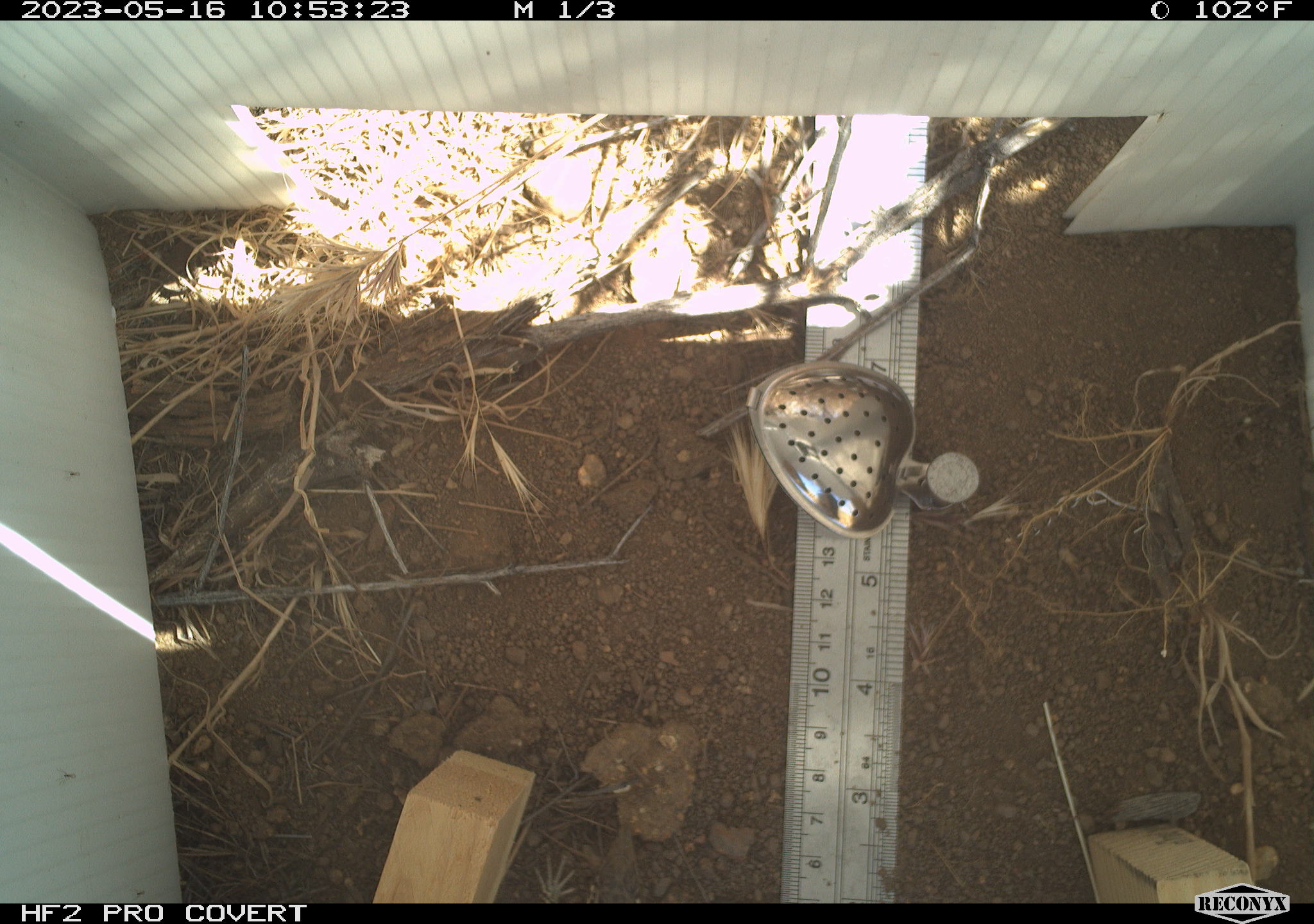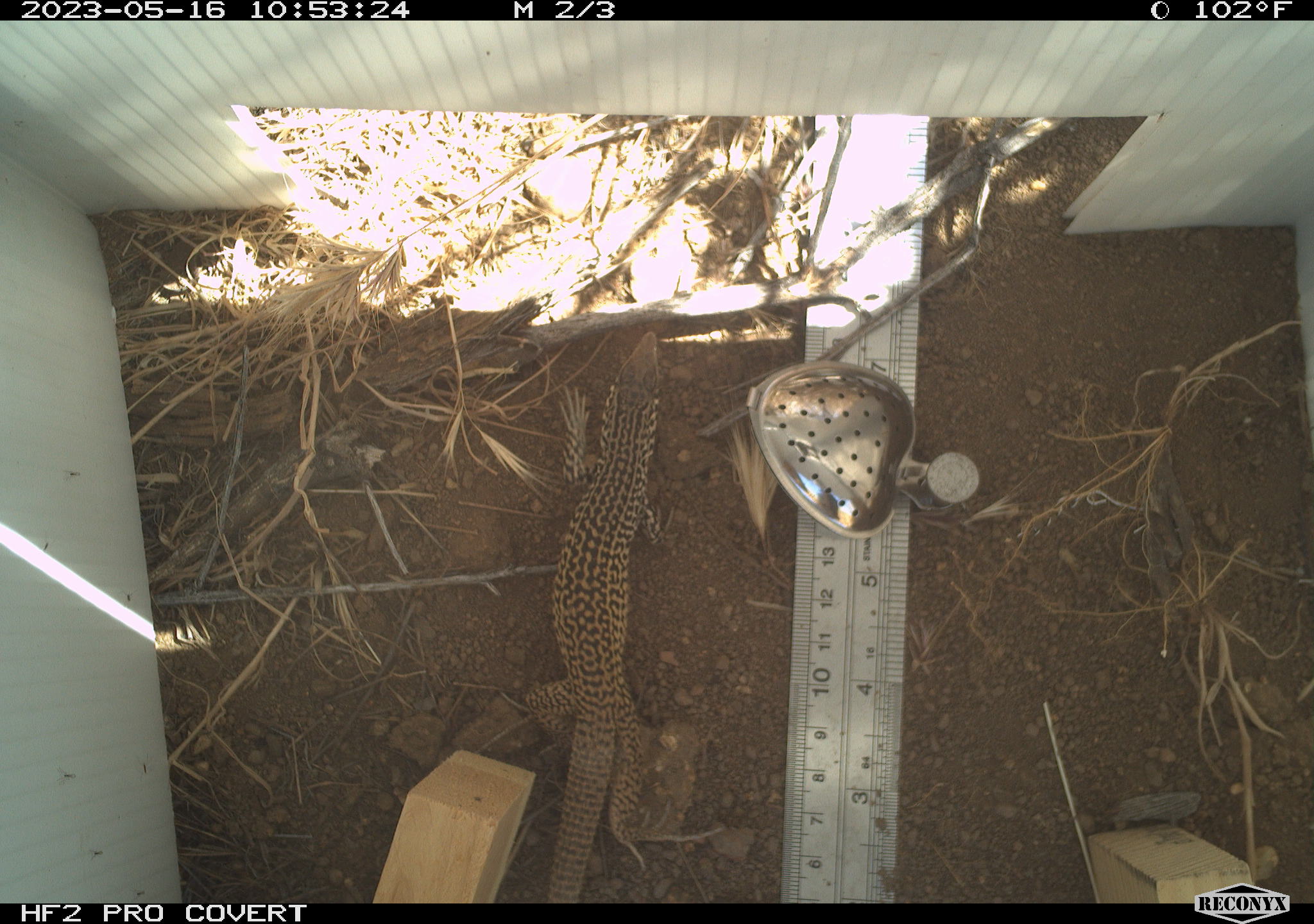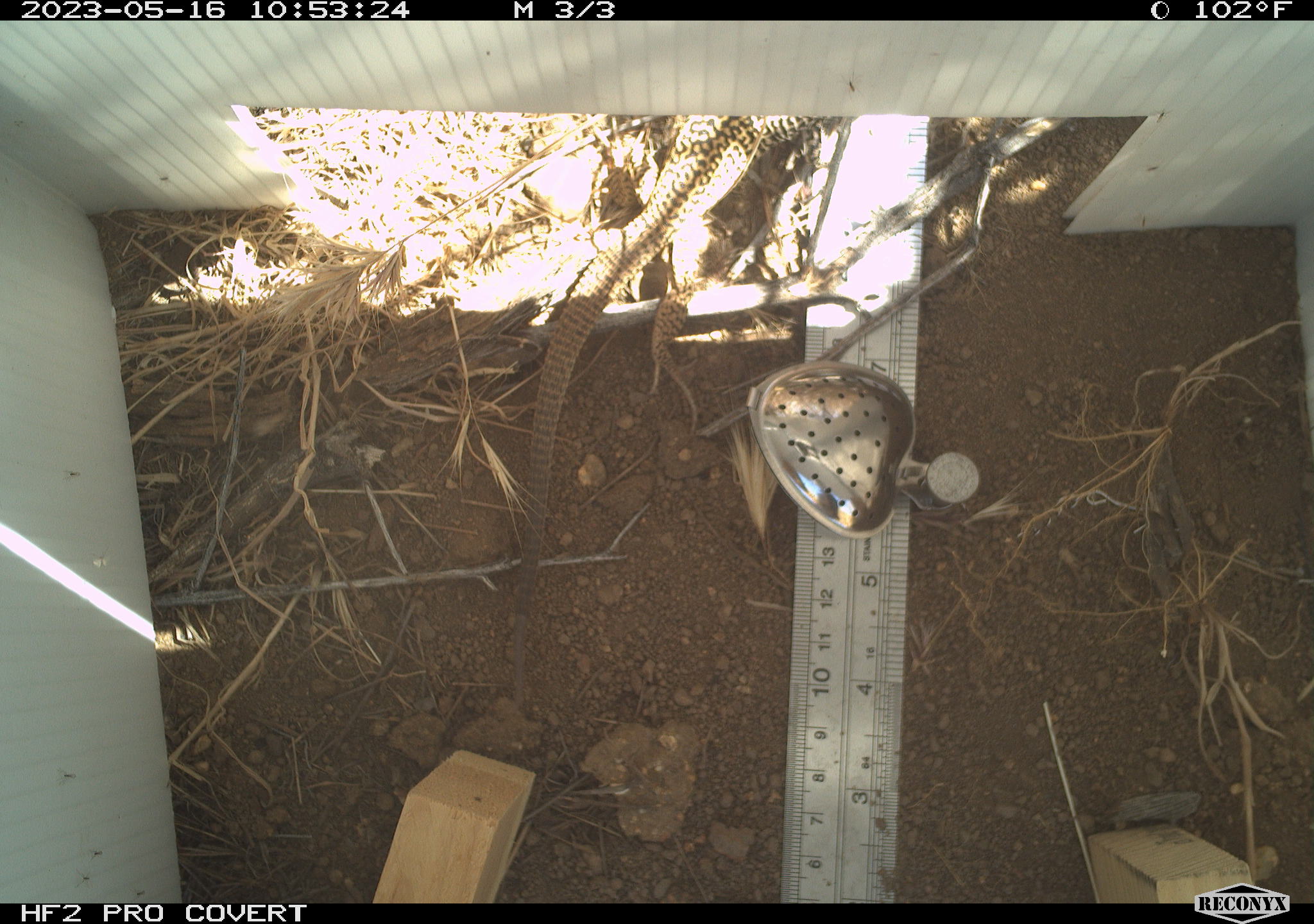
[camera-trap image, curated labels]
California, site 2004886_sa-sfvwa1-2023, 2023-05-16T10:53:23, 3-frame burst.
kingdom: Animalia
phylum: Chordata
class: Reptilia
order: Squamata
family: Teiidae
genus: Aspidoscelis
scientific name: Aspidoscelis tigris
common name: western whiptail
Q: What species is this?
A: Western whiptail (Aspidoscelis tigris).